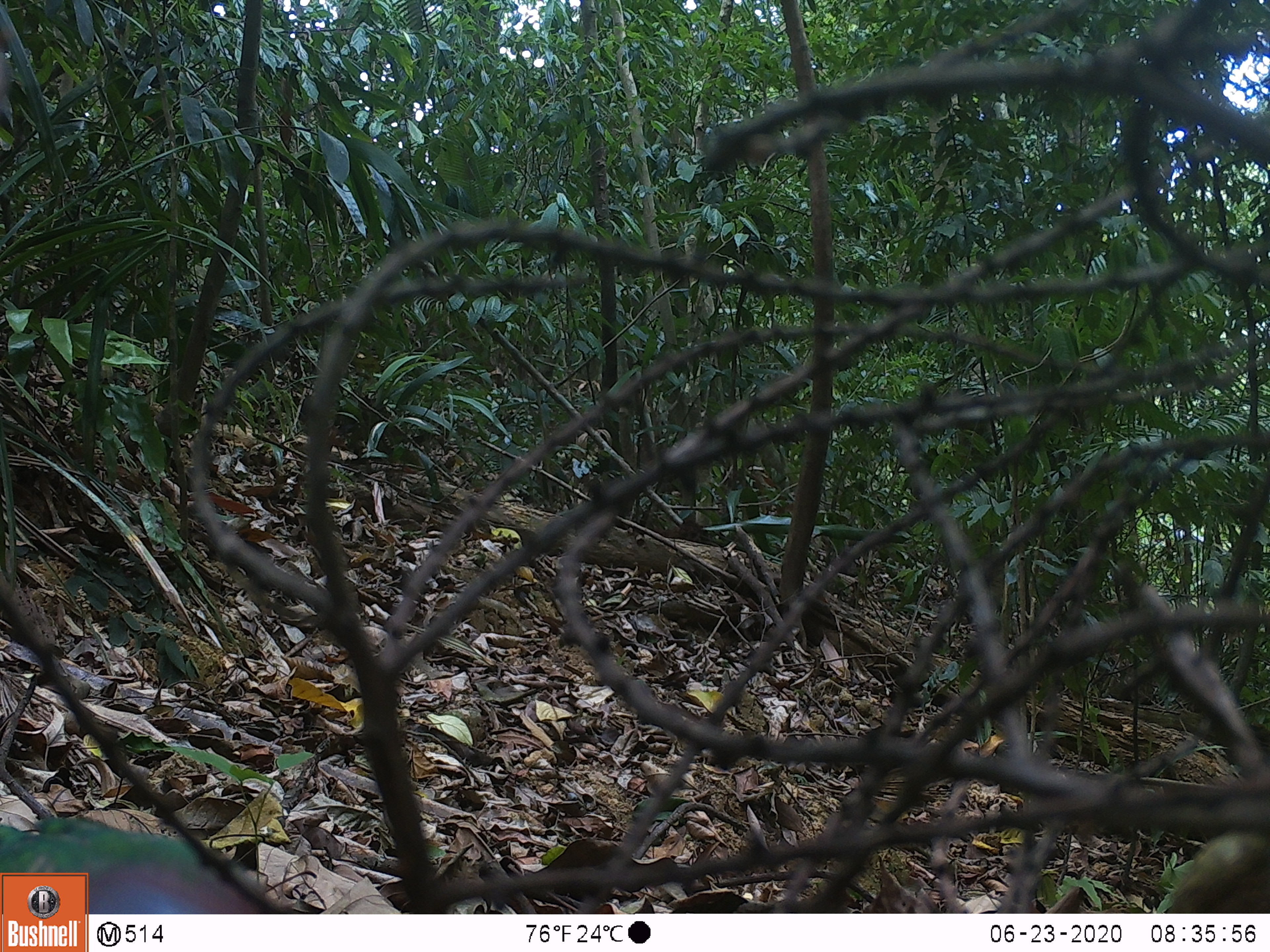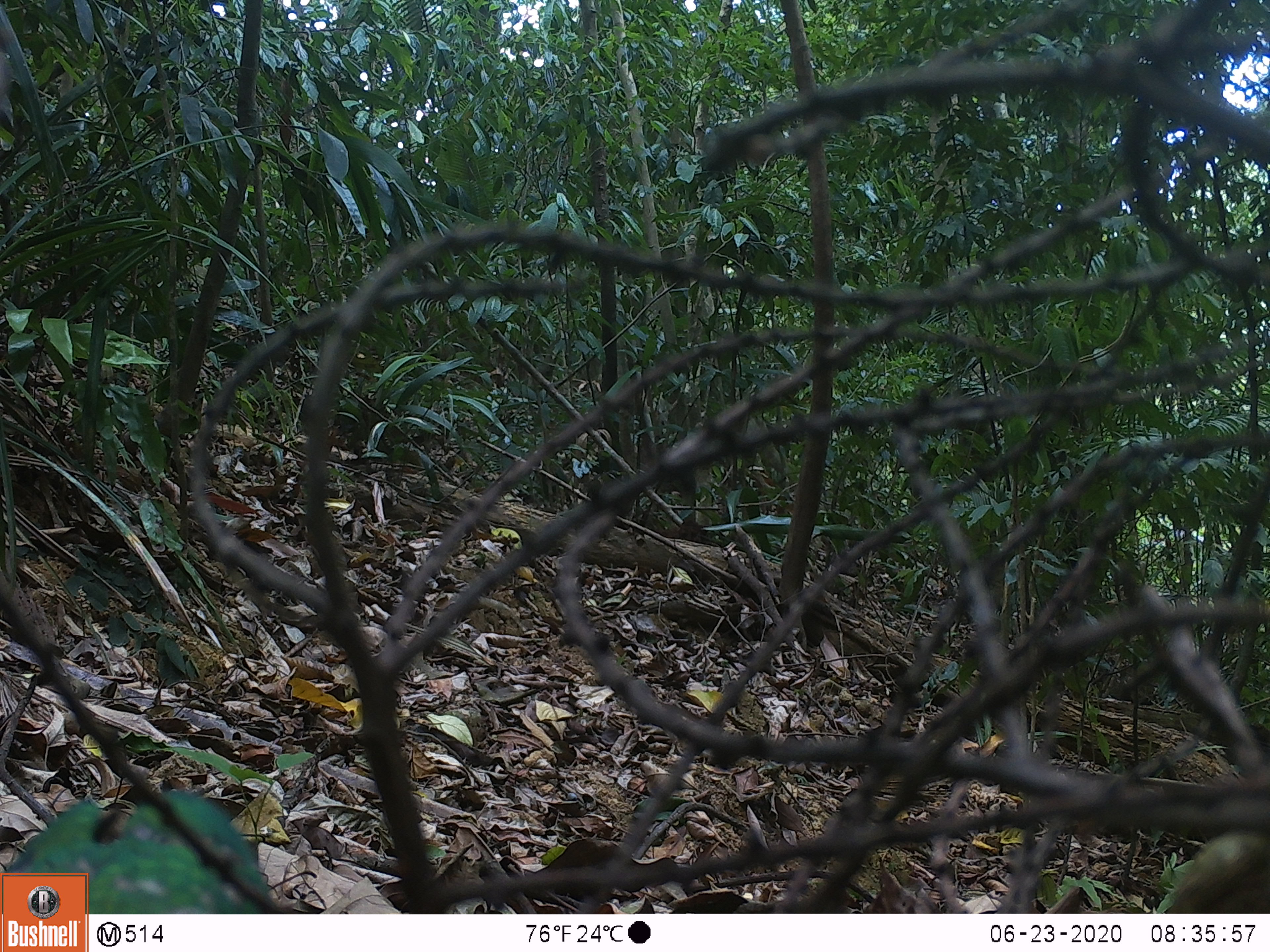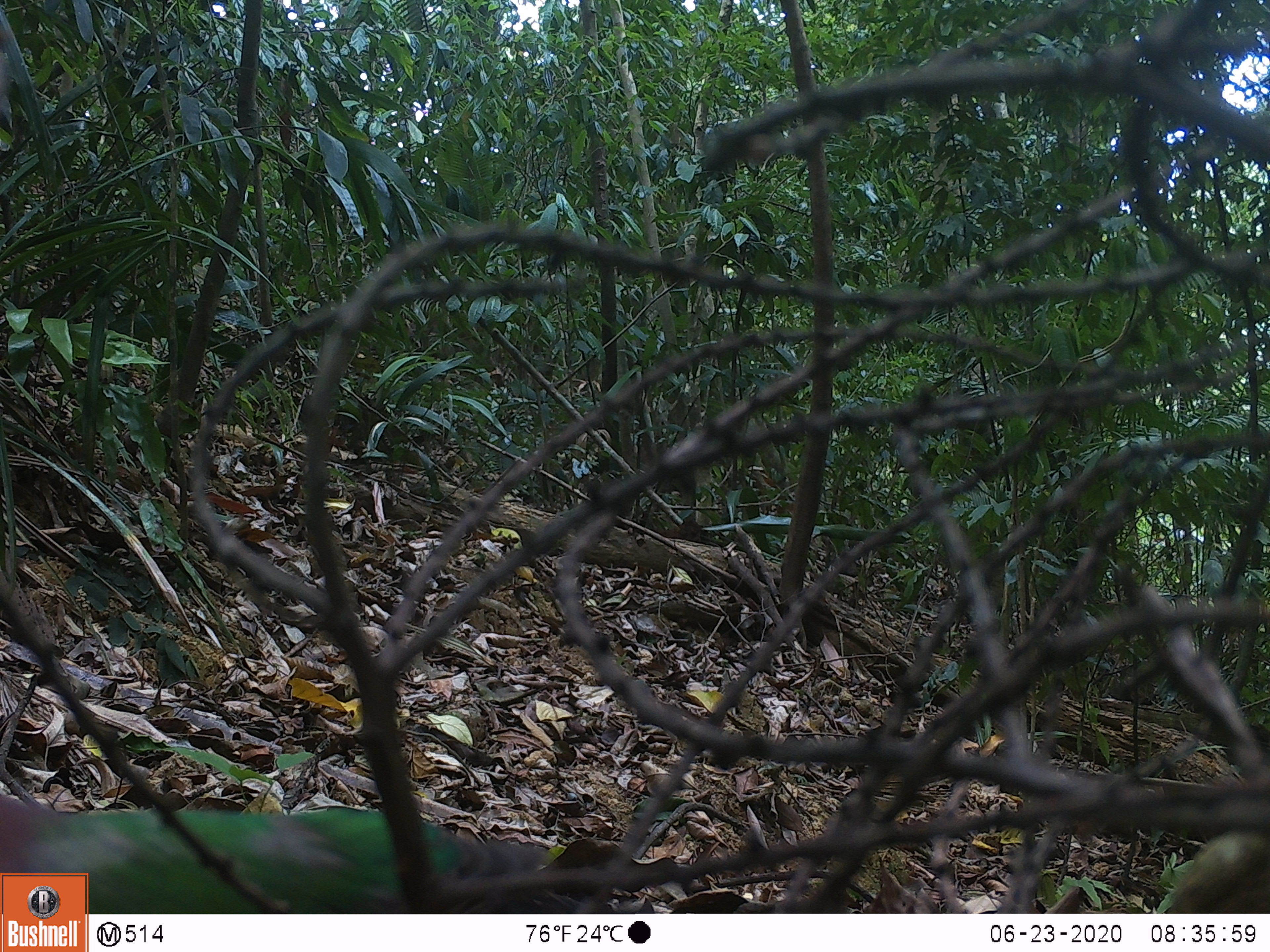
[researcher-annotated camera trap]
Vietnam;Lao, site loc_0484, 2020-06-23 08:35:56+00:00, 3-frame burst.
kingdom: Animalia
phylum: Chordata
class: Aves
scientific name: Aves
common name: bird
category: unidentified bird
Unidentified bird (bird) (Aves). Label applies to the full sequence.